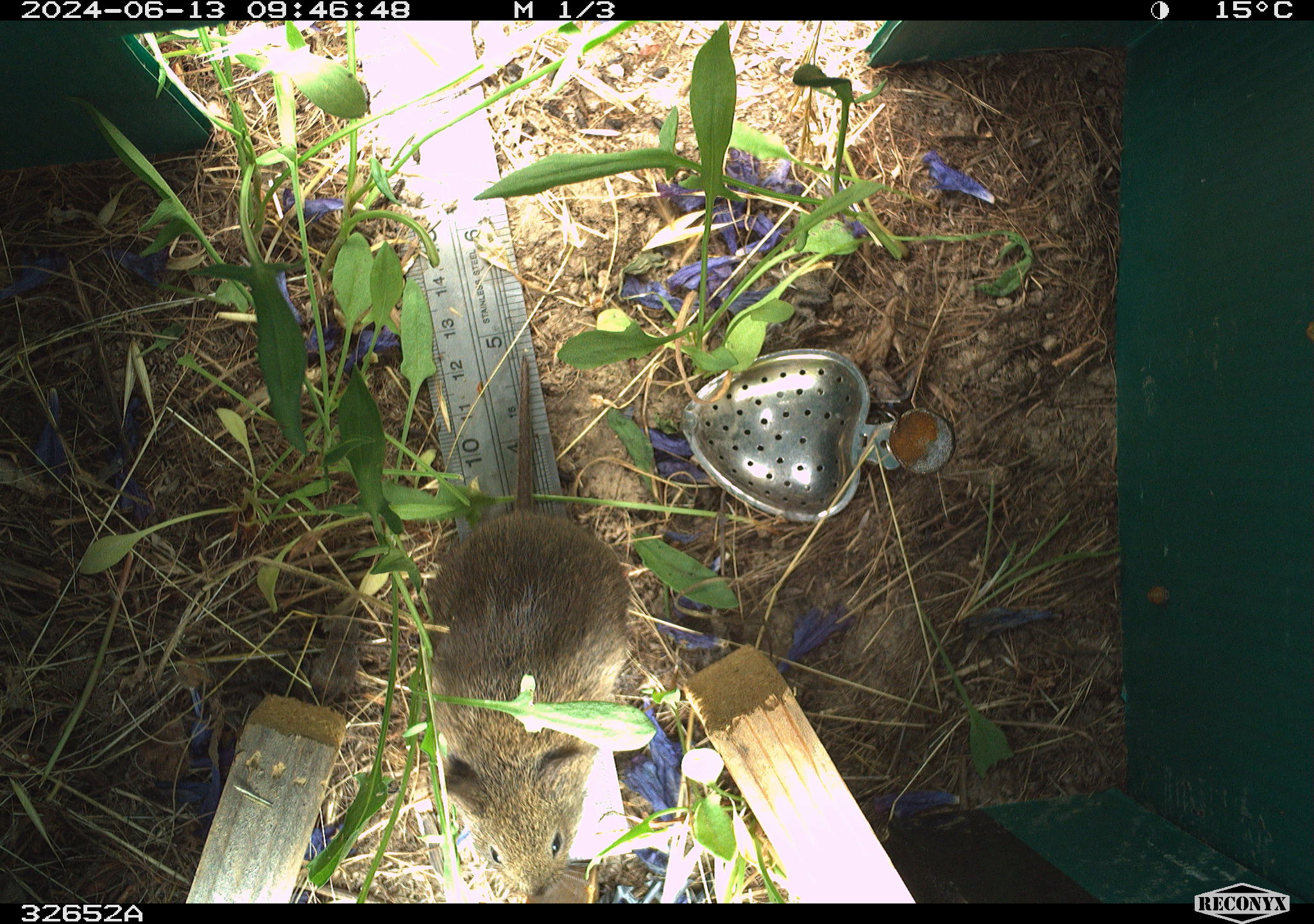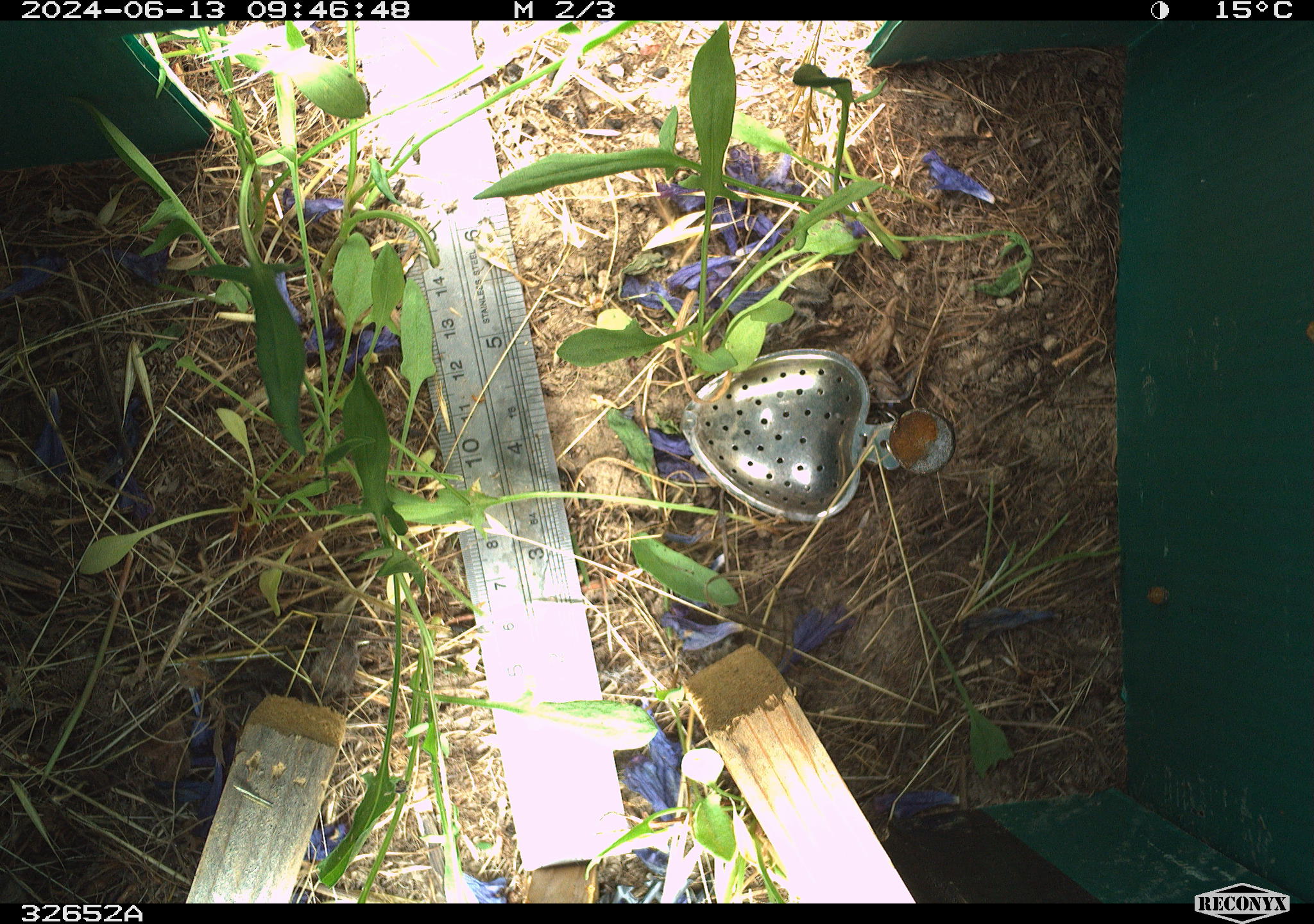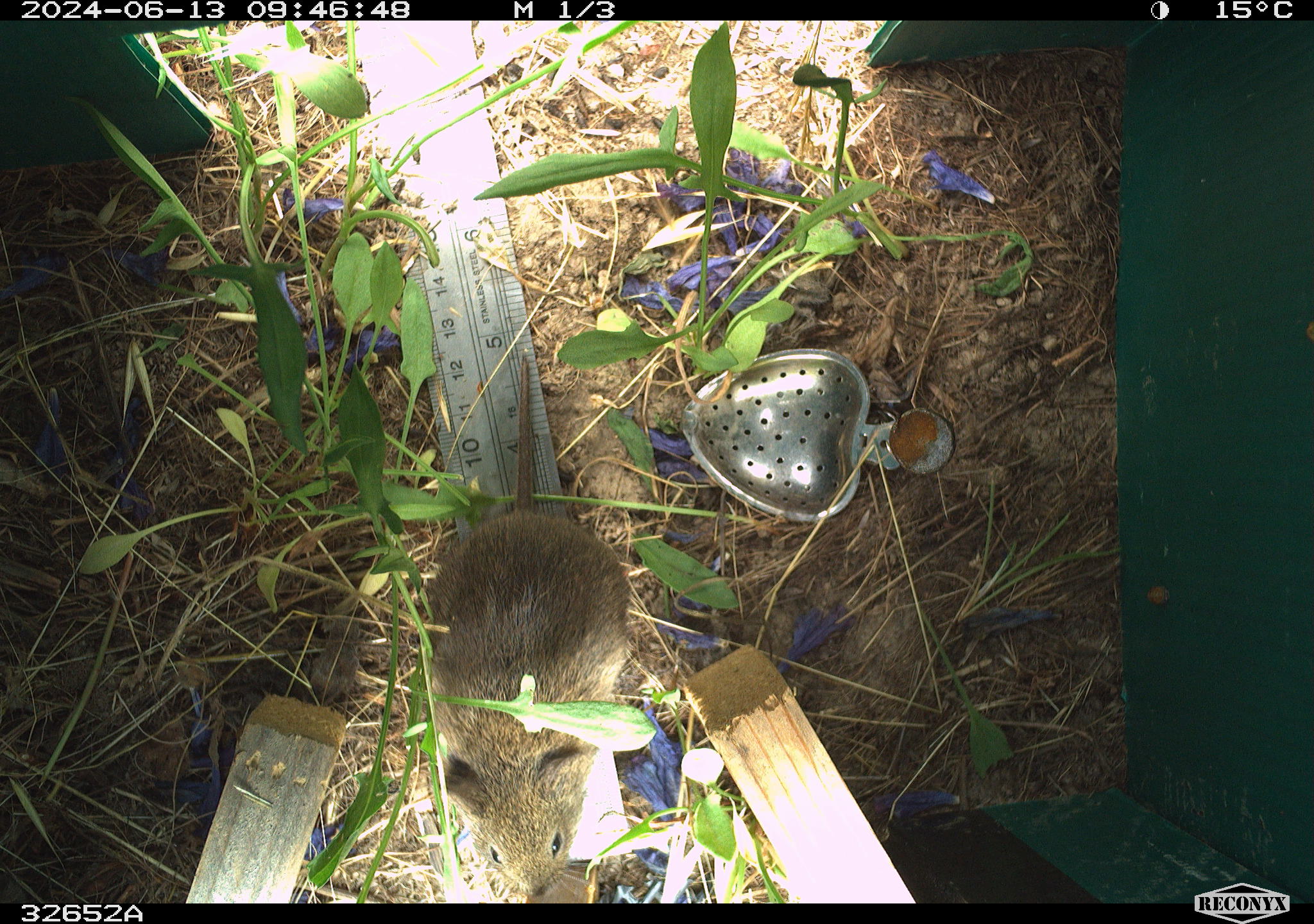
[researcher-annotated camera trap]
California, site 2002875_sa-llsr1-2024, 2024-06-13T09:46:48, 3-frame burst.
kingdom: Animalia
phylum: Chordata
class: Mammalia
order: Rodentia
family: Cricetidae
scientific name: Arvicolinae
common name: voles, lemmings, and muskrats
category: arvicolinae subfamily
Arvicolinae subfamily (voles, lemmings, and muskrats) (Arvicolinae).